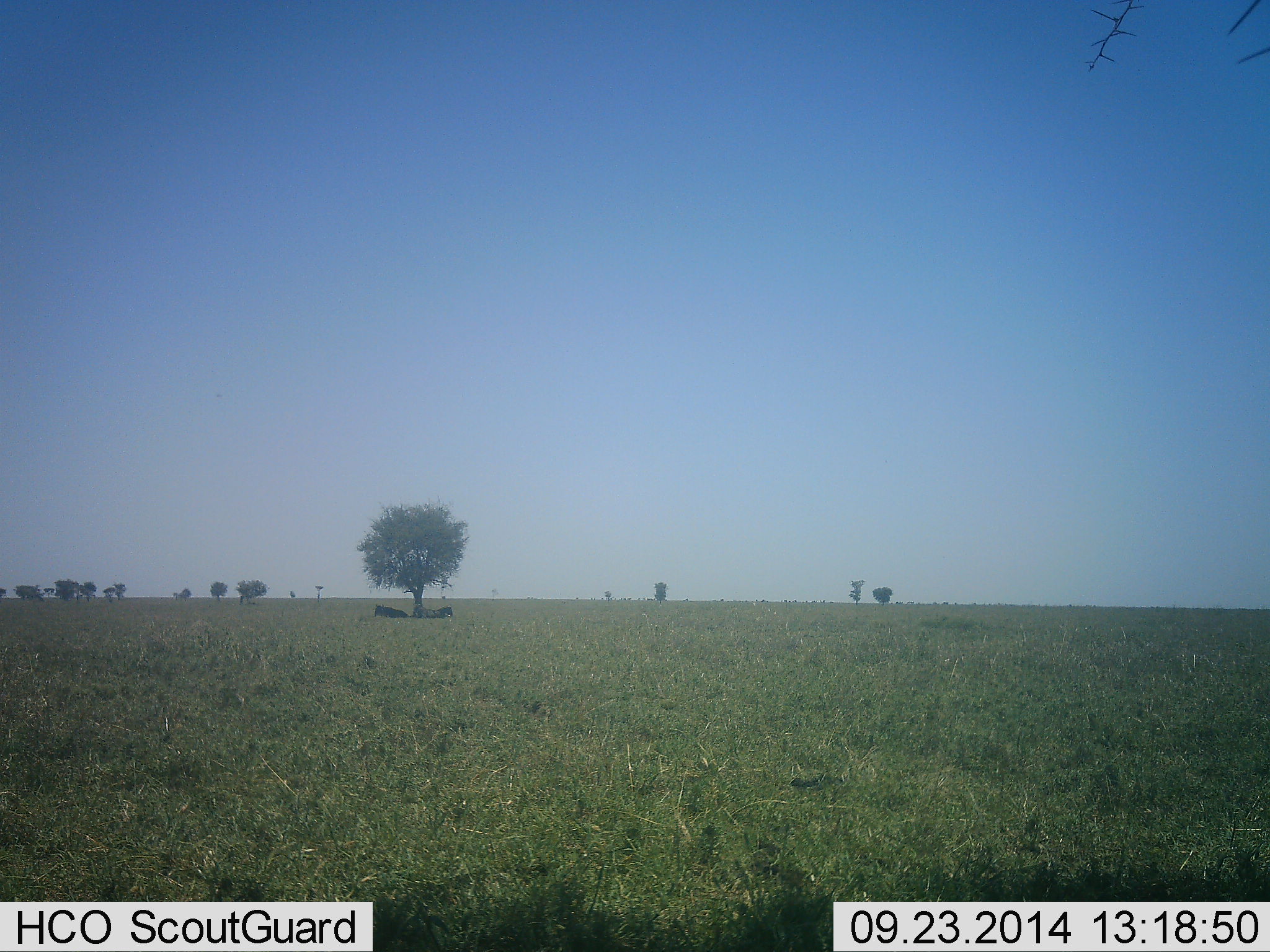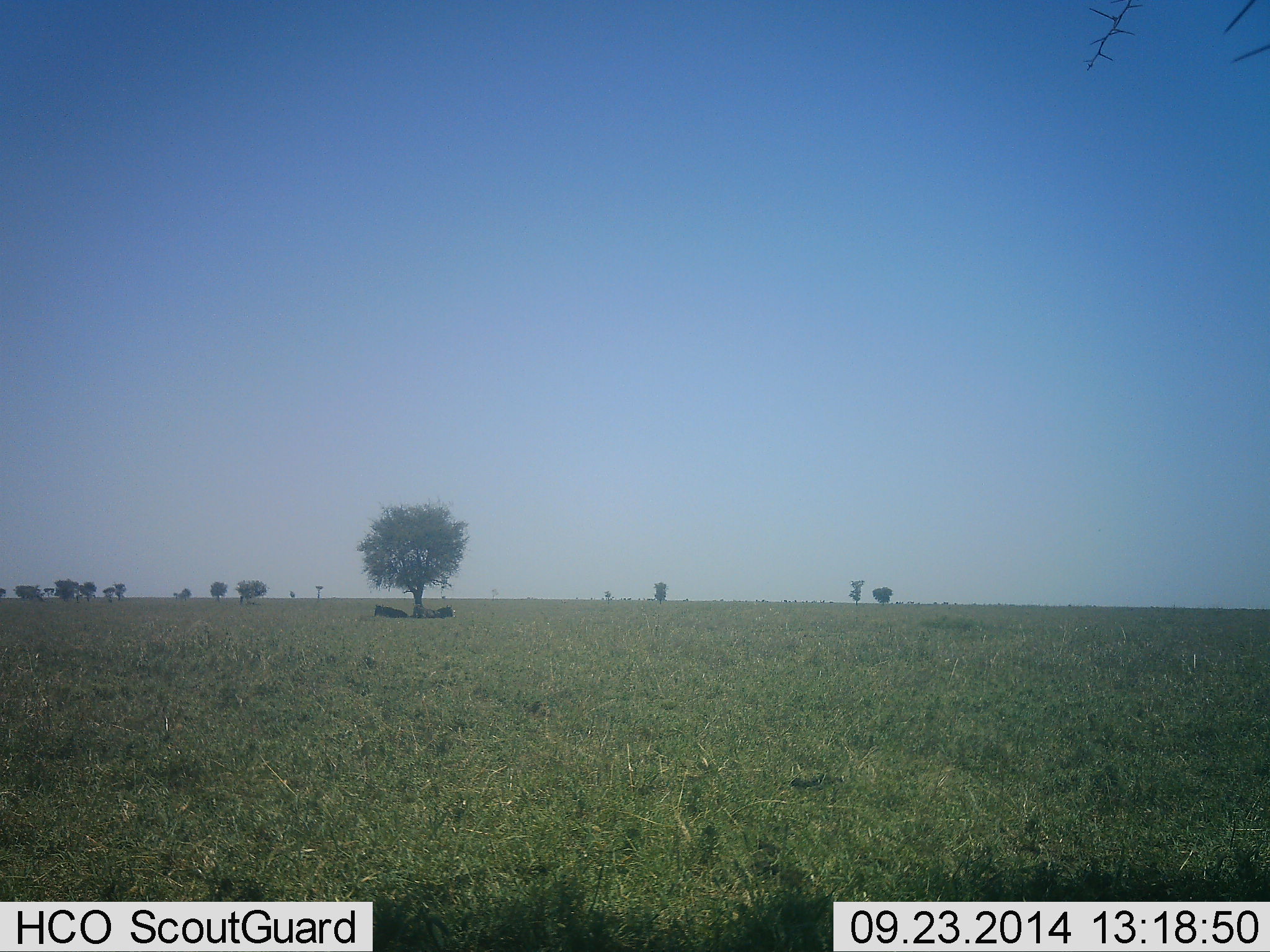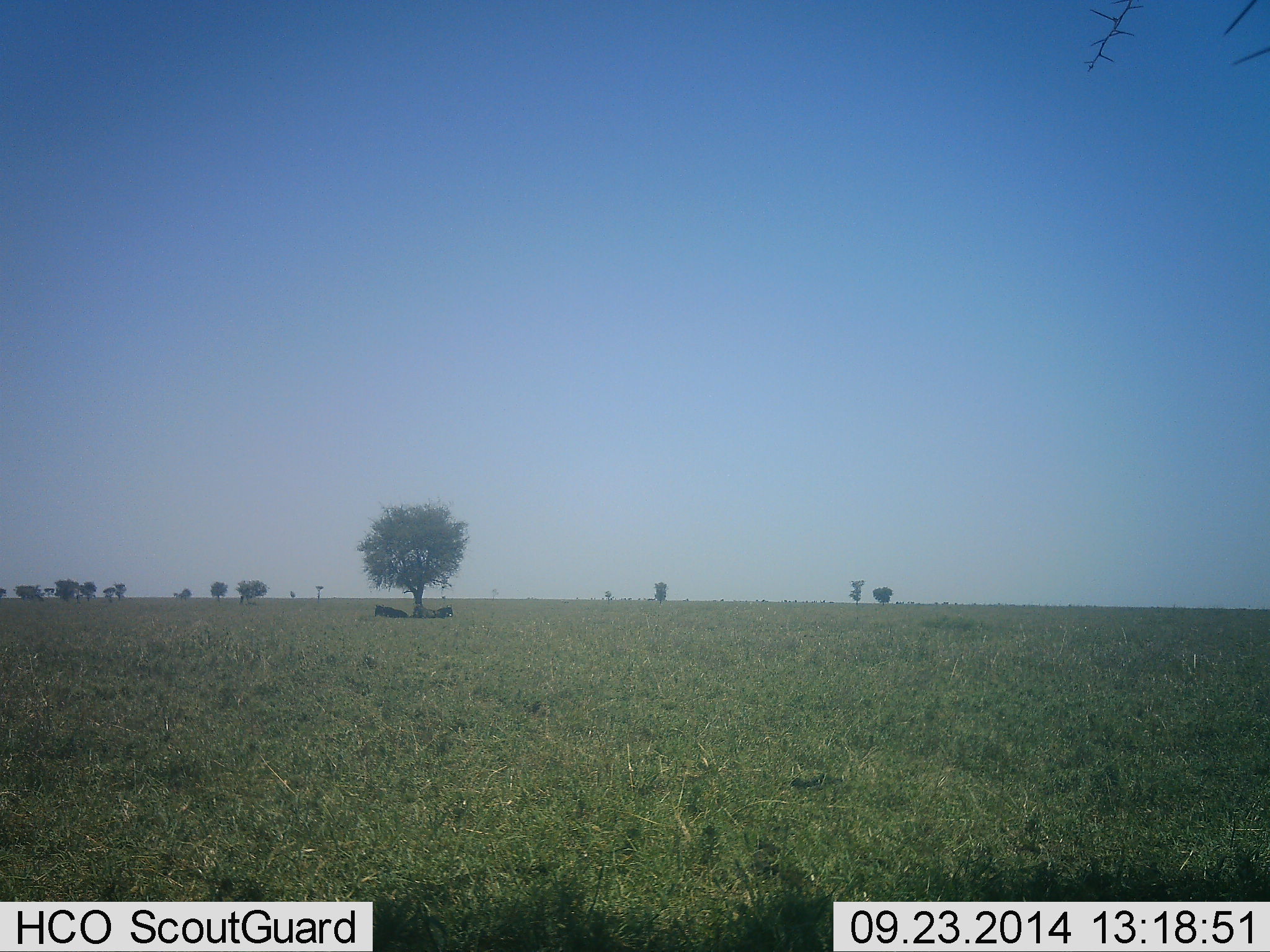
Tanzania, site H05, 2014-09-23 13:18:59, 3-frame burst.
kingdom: Animalia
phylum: Chordata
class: Mammalia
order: Artiodactyla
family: Bovidae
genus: Connochaetes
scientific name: Connochaetes taurinus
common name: blue wildebeest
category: wildebeest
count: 2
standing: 0%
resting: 100%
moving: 0%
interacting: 0%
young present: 0%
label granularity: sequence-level